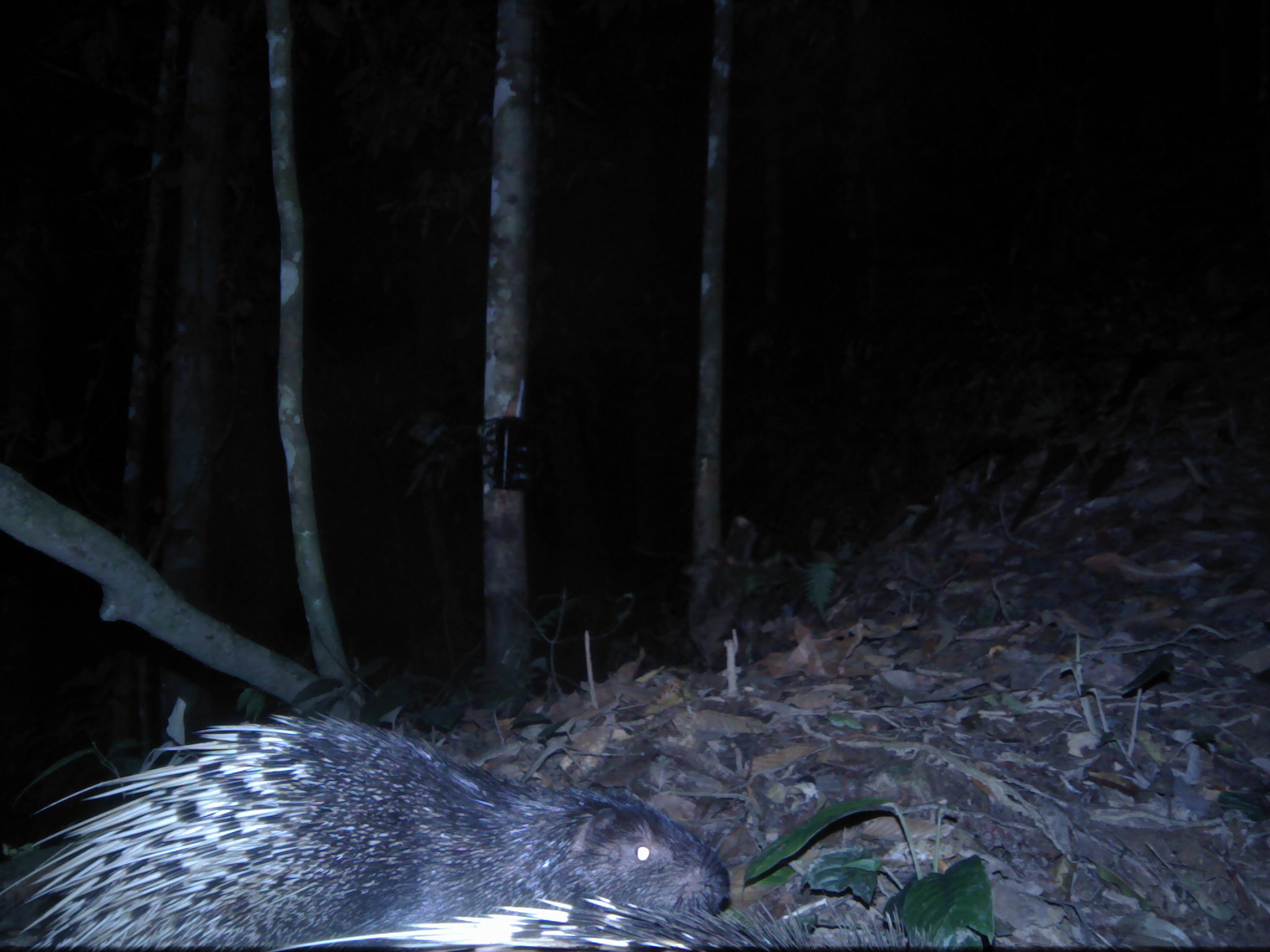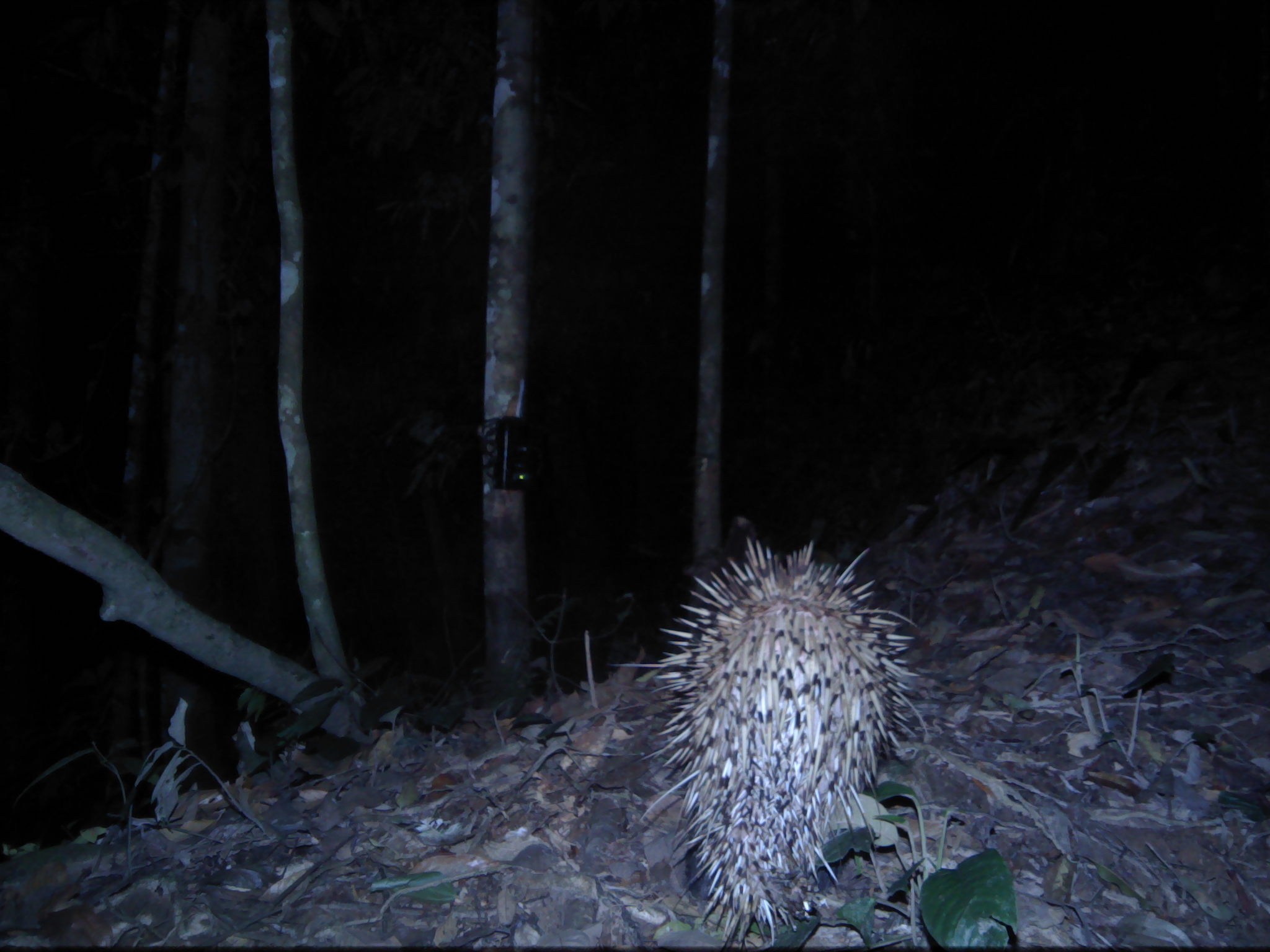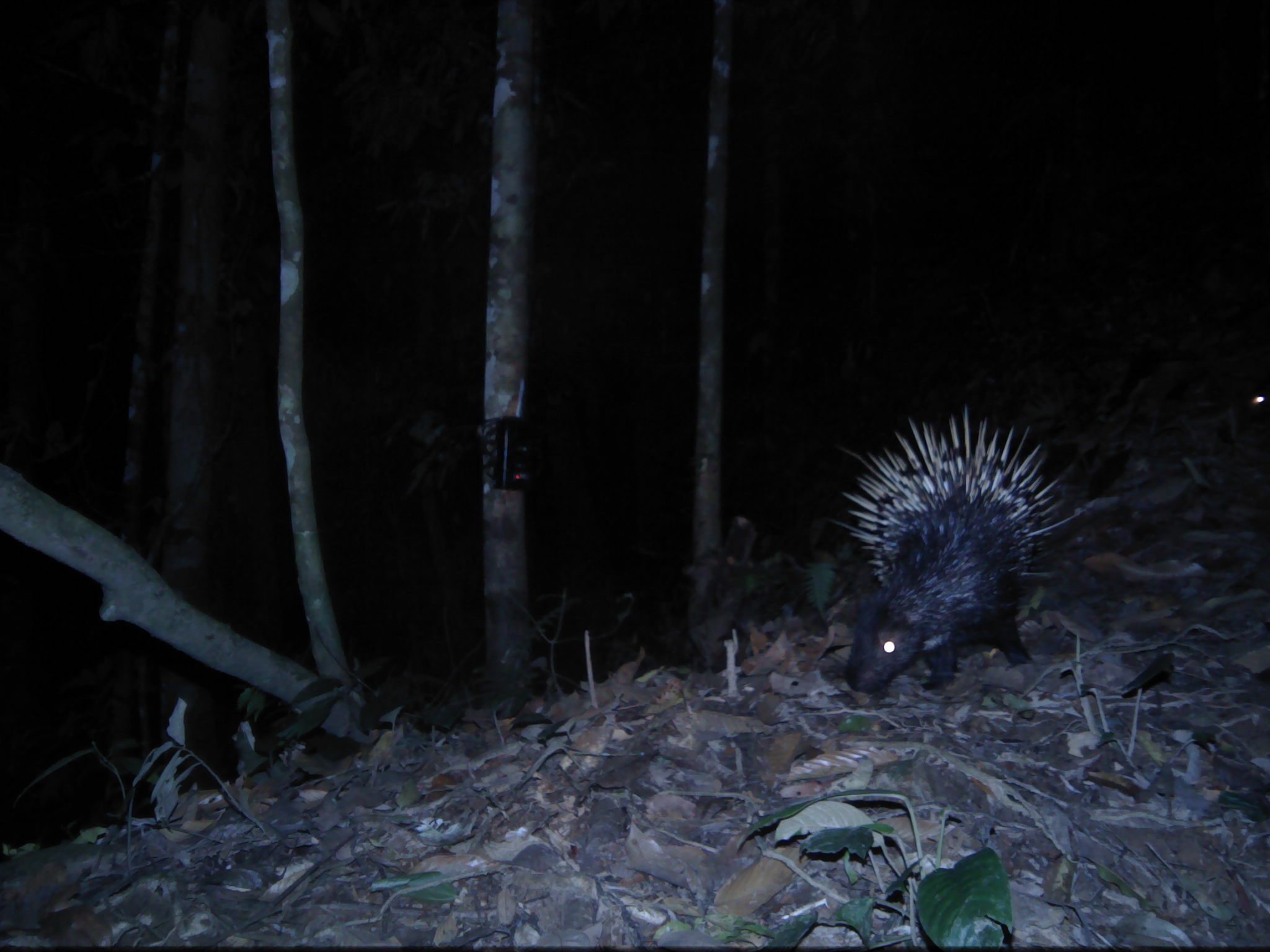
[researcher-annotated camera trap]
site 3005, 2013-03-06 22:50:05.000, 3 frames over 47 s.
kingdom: Animalia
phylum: Chordata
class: Mammalia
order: Rodentia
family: Hystricidae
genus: Hystrix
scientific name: Hystrix brachyura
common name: east asian porcupine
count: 1